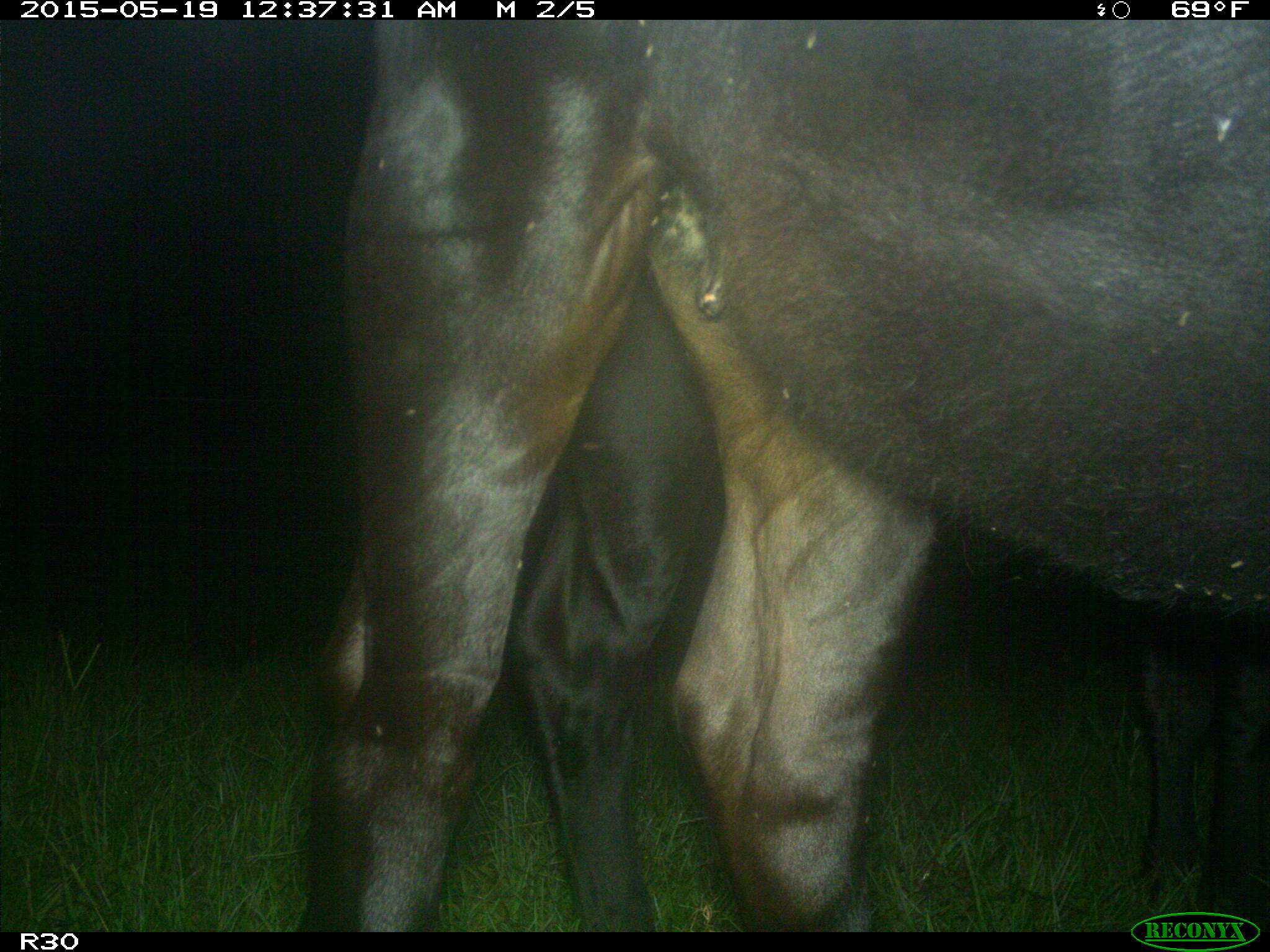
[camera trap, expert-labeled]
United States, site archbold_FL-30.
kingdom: Animalia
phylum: Chordata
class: Mammalia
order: Artiodactyla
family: Bovidae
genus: Bos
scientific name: Bos taurus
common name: domestic cow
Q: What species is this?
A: Bos taurus (domestic cow).